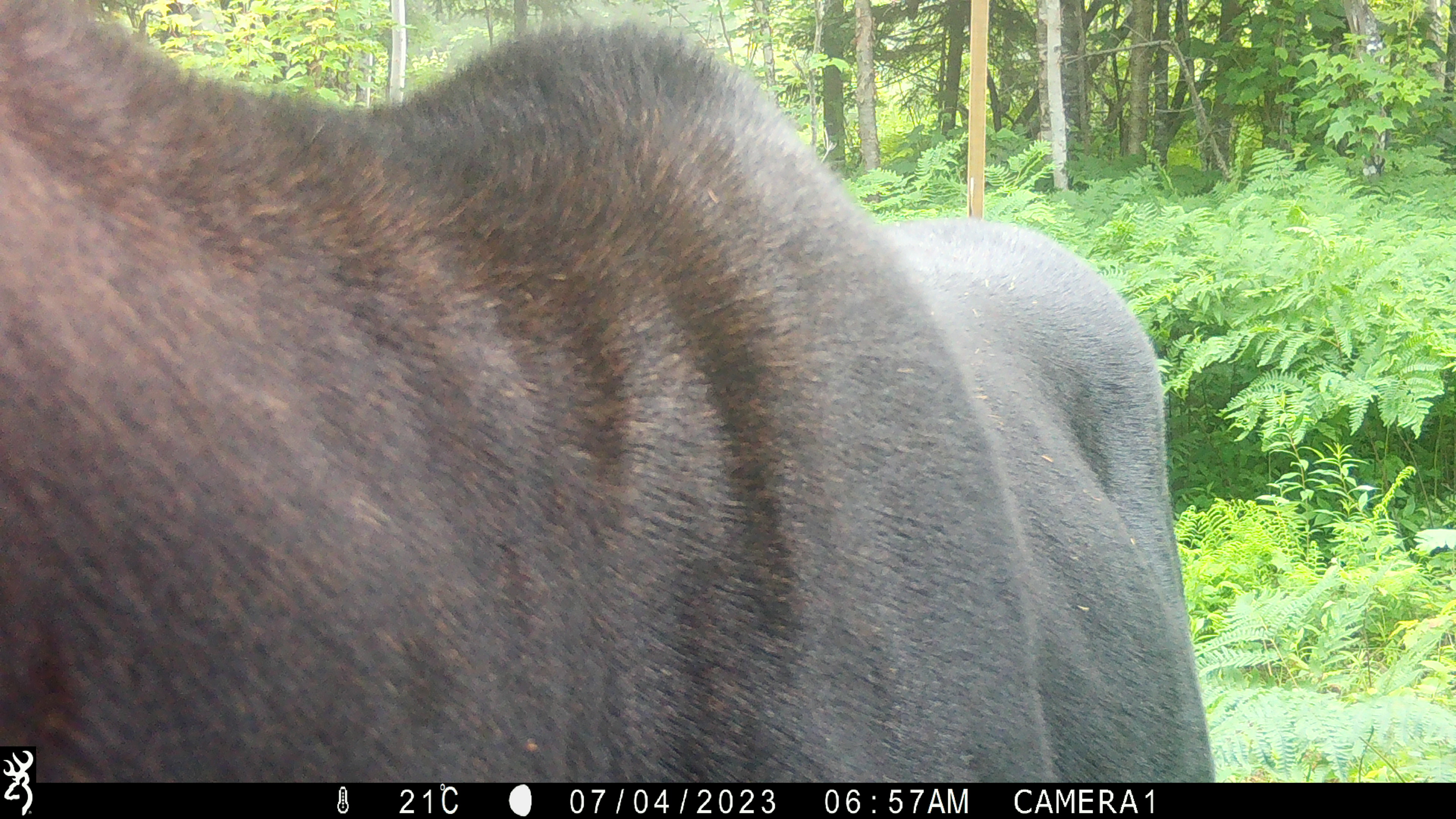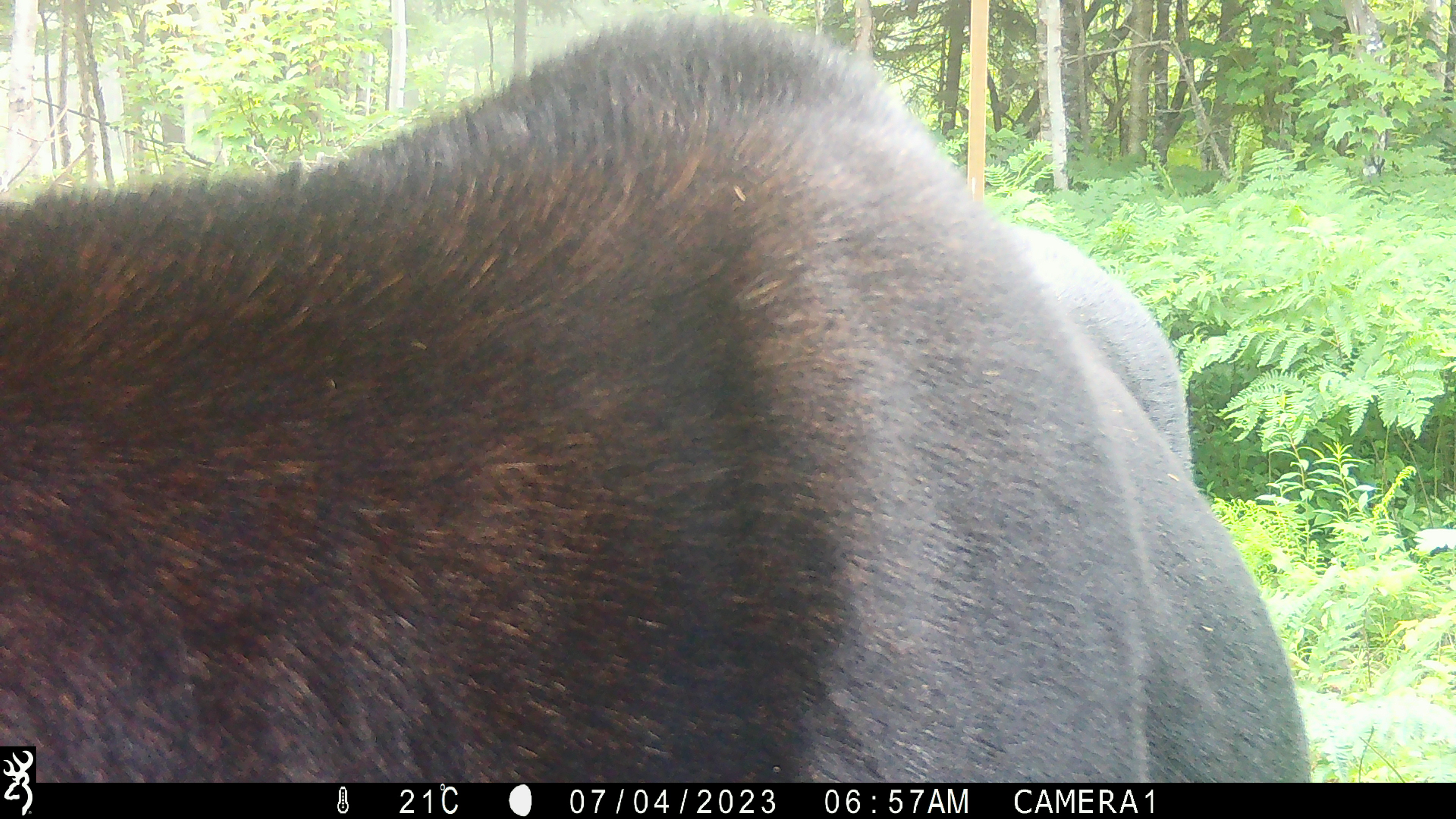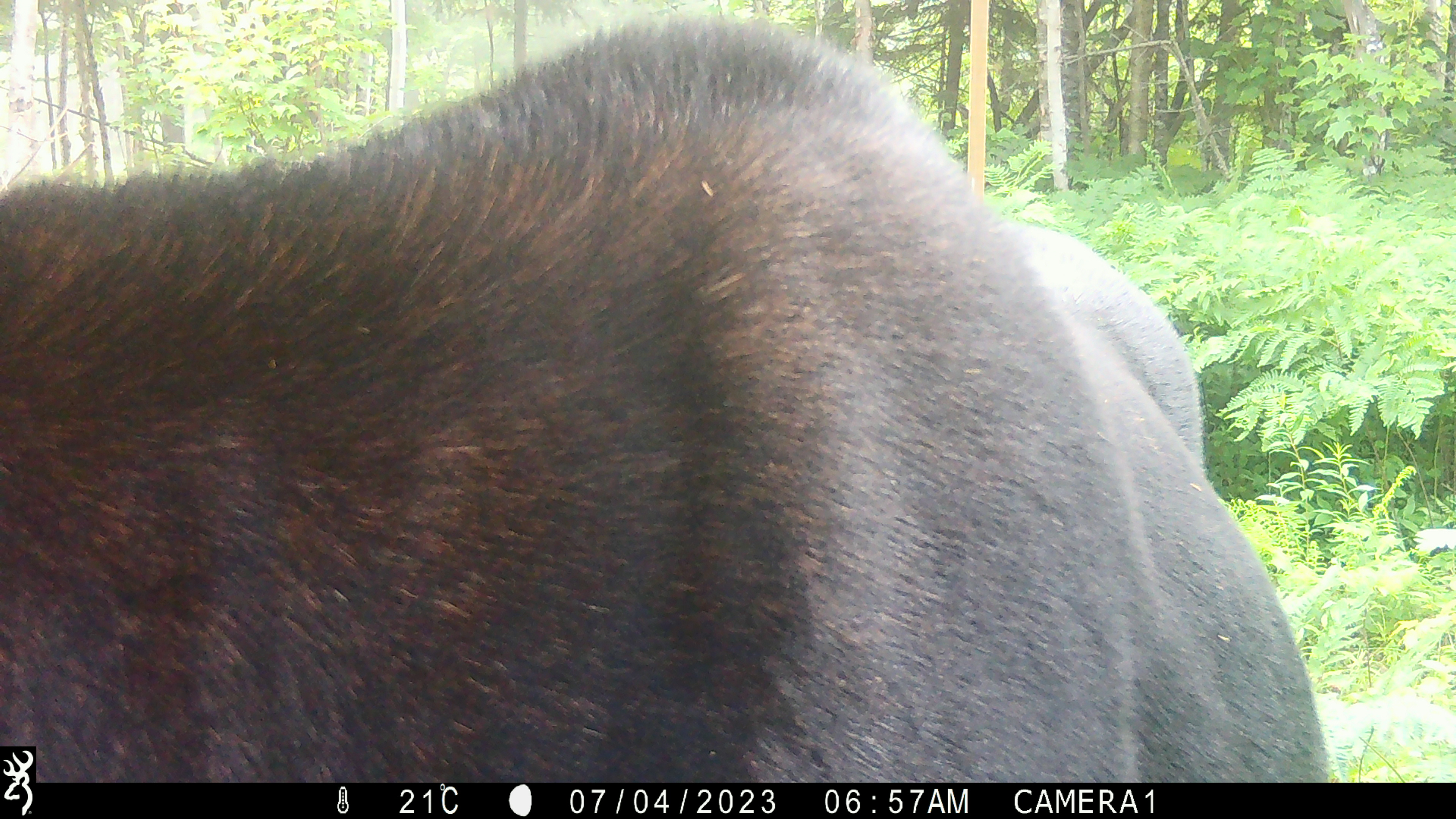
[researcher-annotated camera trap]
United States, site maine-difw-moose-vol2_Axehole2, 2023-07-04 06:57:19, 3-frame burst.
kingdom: Animalia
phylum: Chordata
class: Mammalia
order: Artiodactyla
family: Cervidae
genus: Alces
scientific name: Alces alces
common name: moose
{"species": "moose (Alces alces)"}